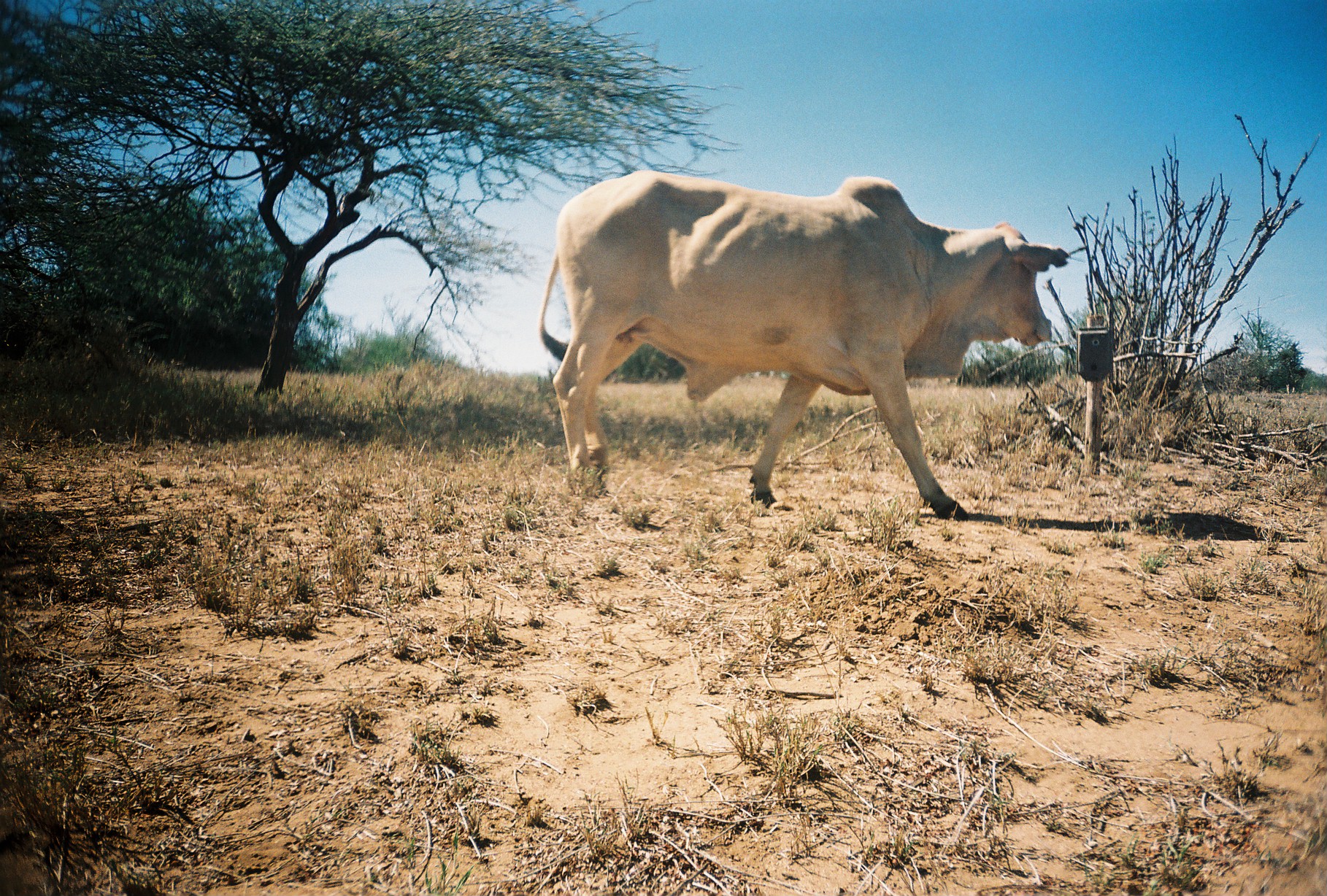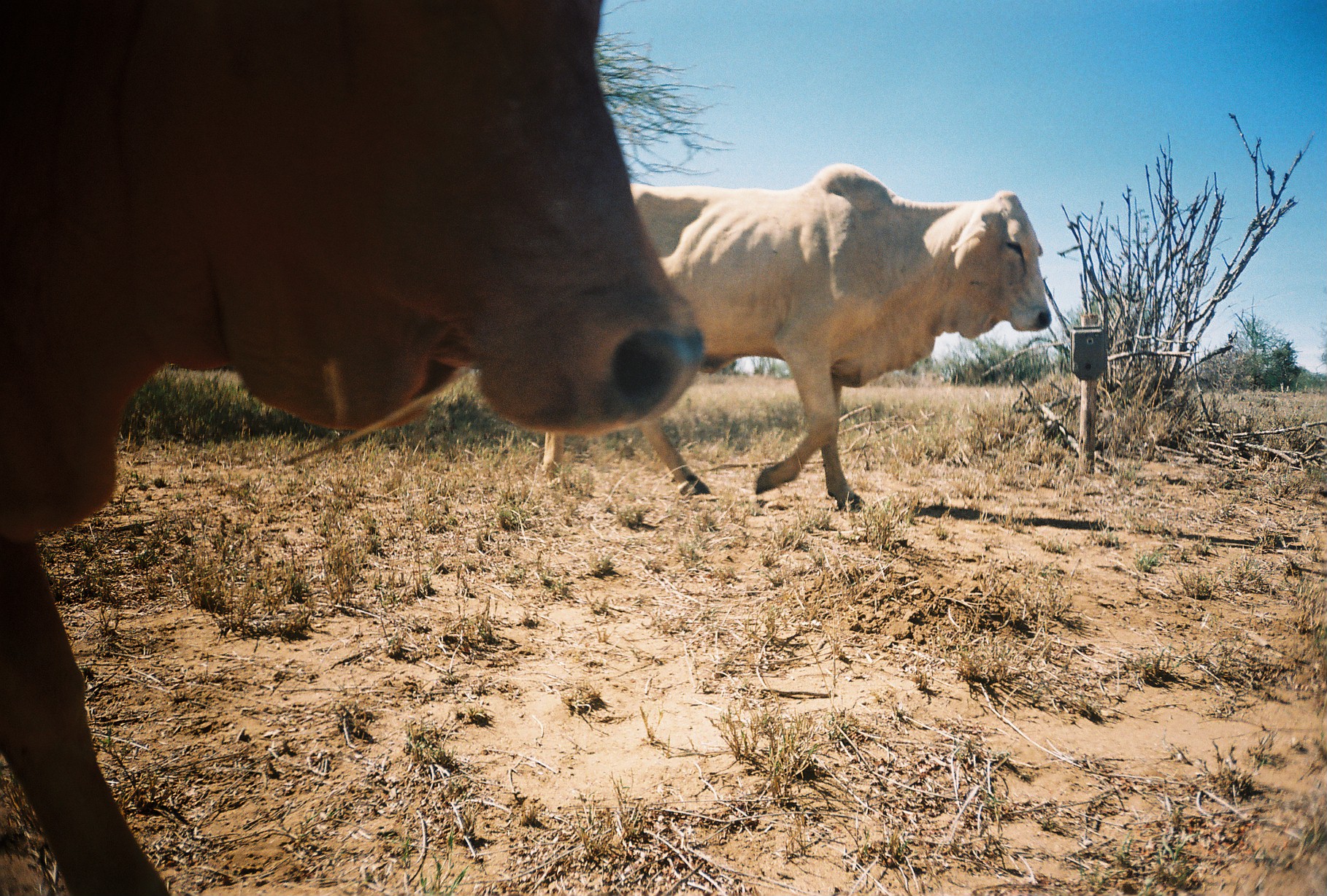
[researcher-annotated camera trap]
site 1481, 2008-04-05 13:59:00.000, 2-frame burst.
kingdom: Animalia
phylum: Chordata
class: Mammalia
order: Artiodactyla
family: Bovidae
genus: Bos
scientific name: Bos taurus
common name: domestic cattle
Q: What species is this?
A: Bos taurus (domestic cattle).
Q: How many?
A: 1.